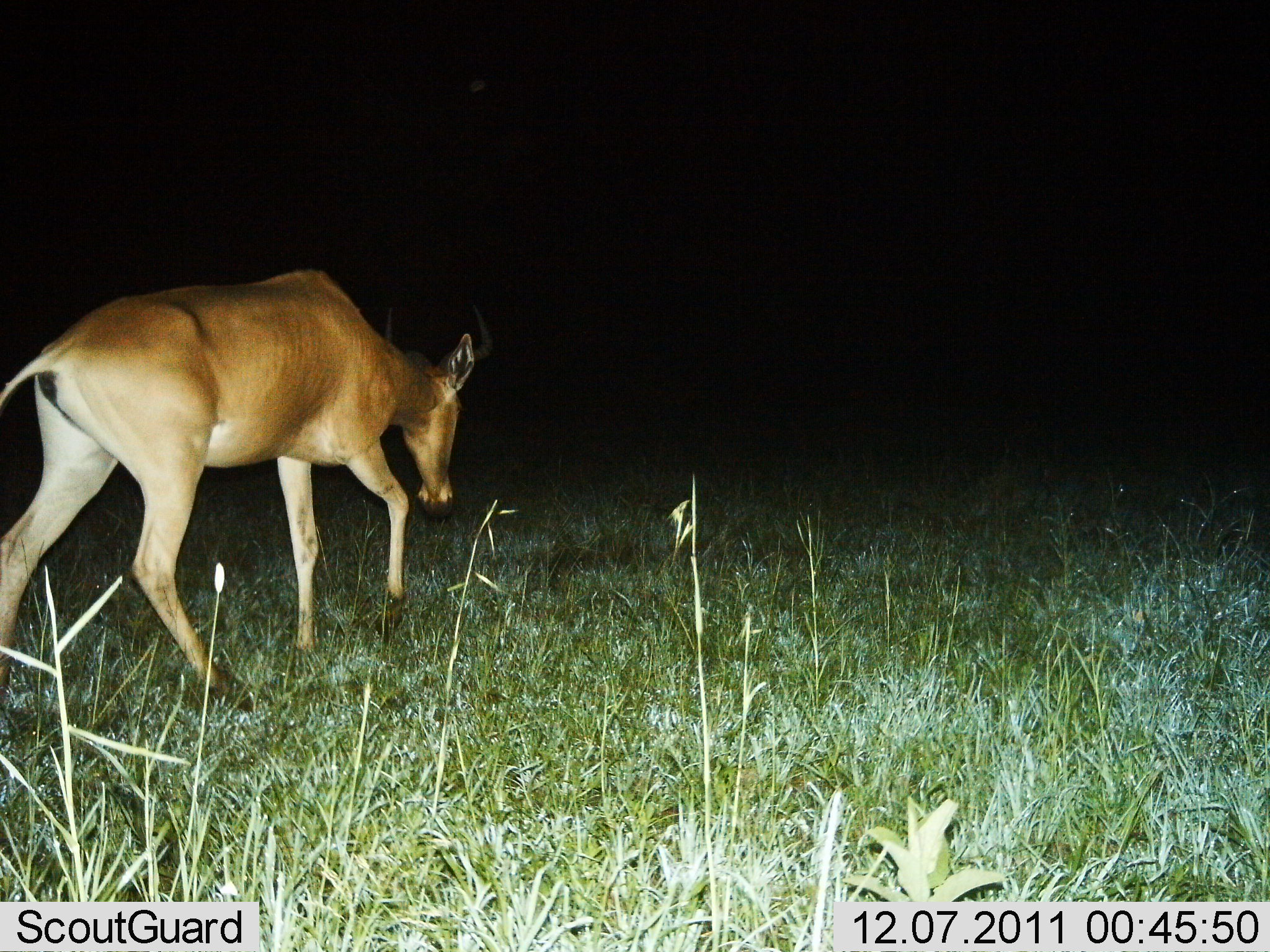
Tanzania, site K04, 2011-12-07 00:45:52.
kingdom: Animalia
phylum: Chordata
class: Mammalia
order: Artiodactyla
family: Bovidae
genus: Alcelaphus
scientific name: Alcelaphus buselaphus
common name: hartebeest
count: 1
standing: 17%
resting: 0%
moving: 100%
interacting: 0%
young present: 0%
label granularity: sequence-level